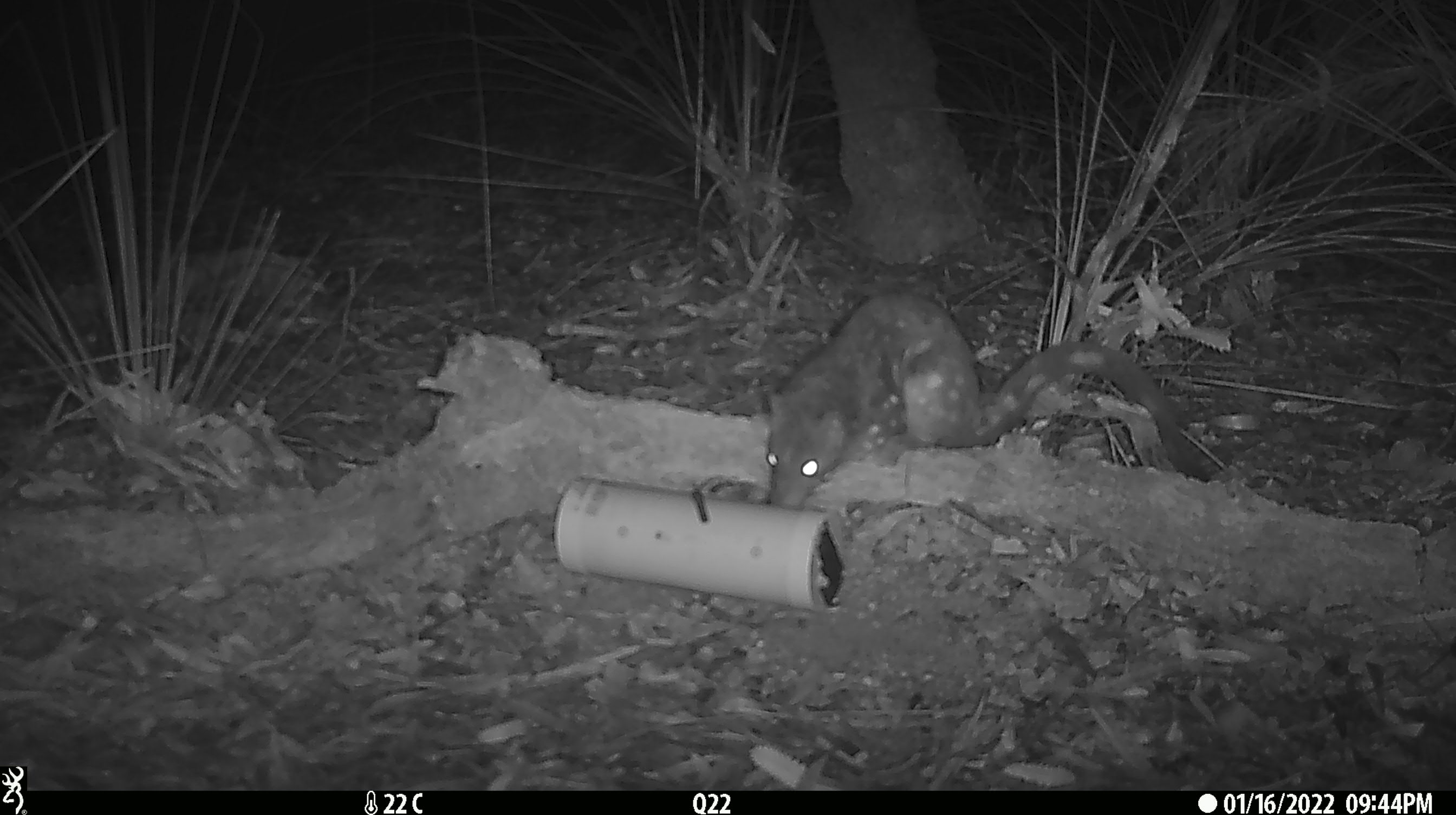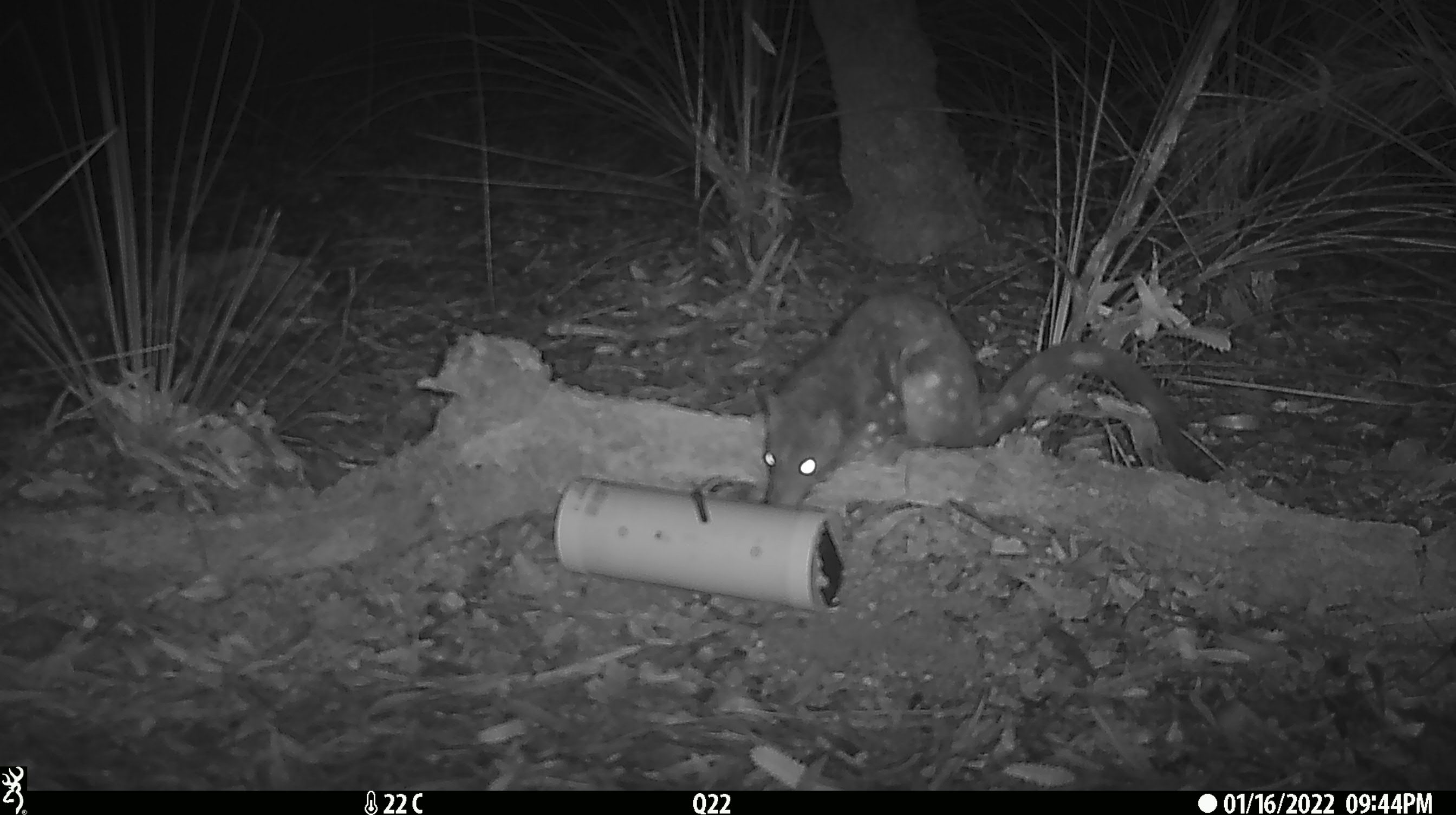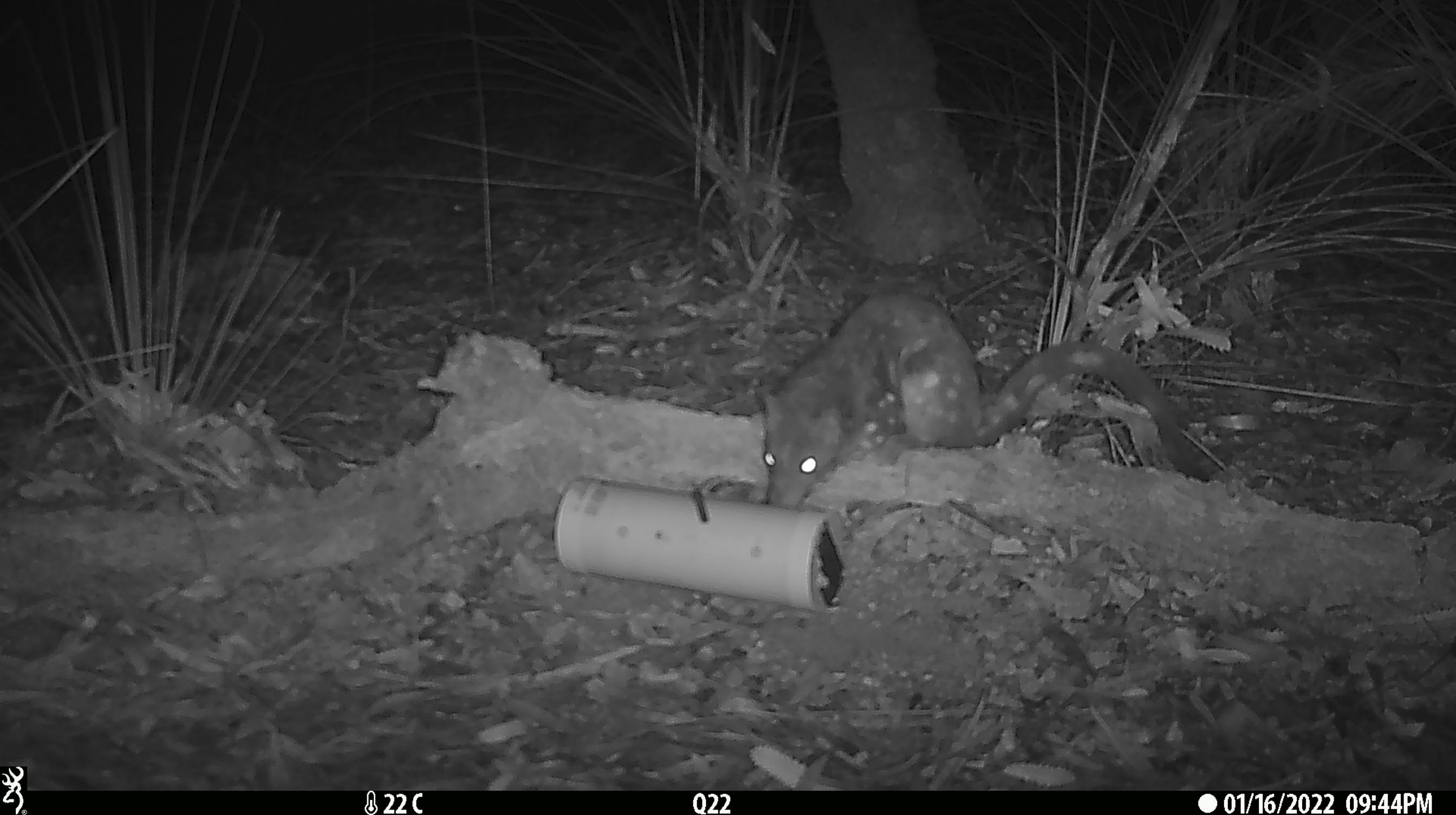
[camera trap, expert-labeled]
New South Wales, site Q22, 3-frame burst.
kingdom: Animalia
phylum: Chordata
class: Mammalia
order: Dasyuromorphia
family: Dasyuridae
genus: Dasyurus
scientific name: Dasyurus maculatus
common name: spotted-tailed quoll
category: quoll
Quoll (spotted-tailed quoll) (Dasyurus maculatus).